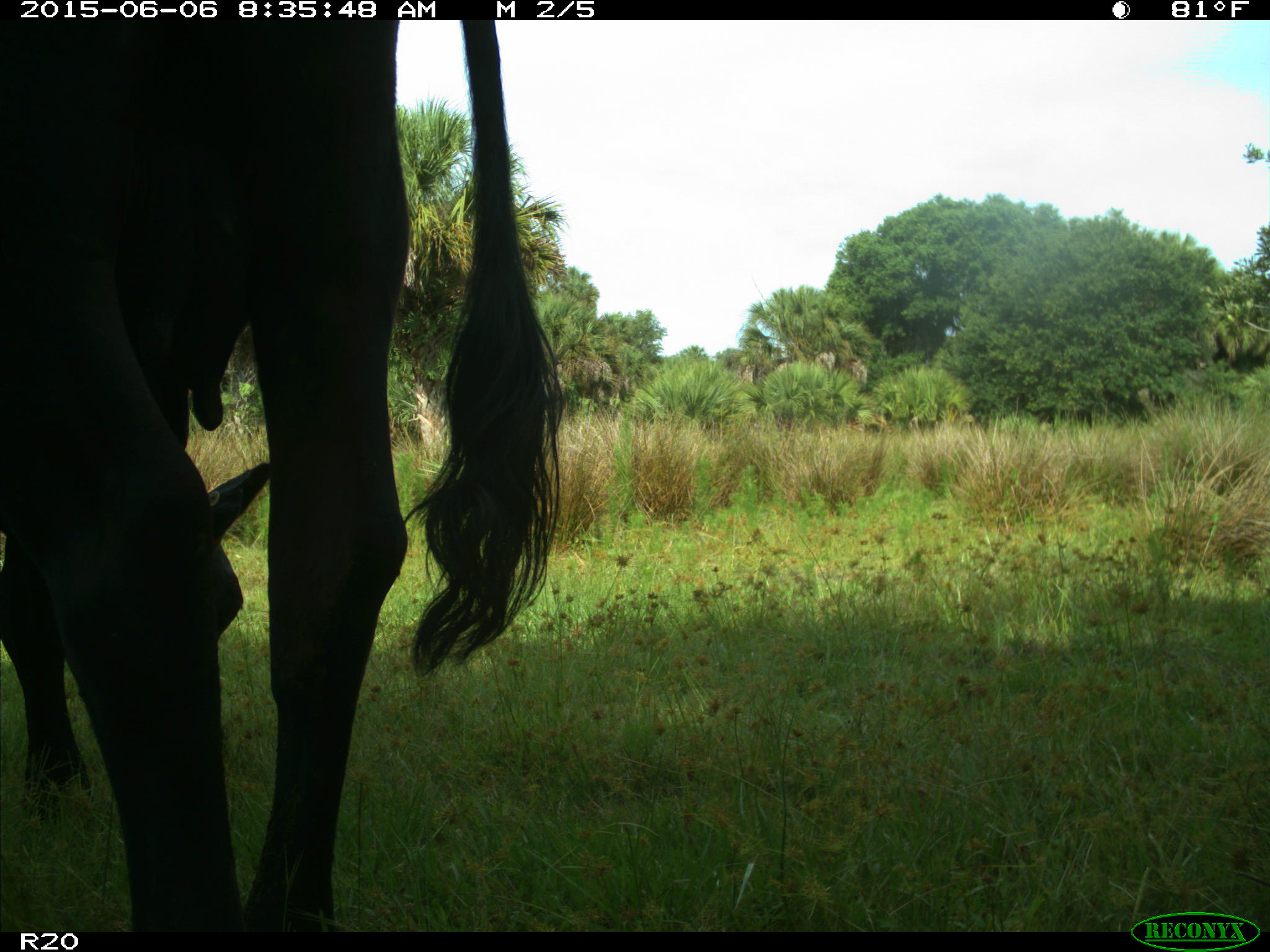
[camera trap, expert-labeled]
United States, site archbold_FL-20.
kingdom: Animalia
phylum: Chordata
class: Mammalia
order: Artiodactyla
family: Bovidae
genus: Bos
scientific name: Bos taurus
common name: domestic cow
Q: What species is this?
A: Bos taurus (domestic cow).